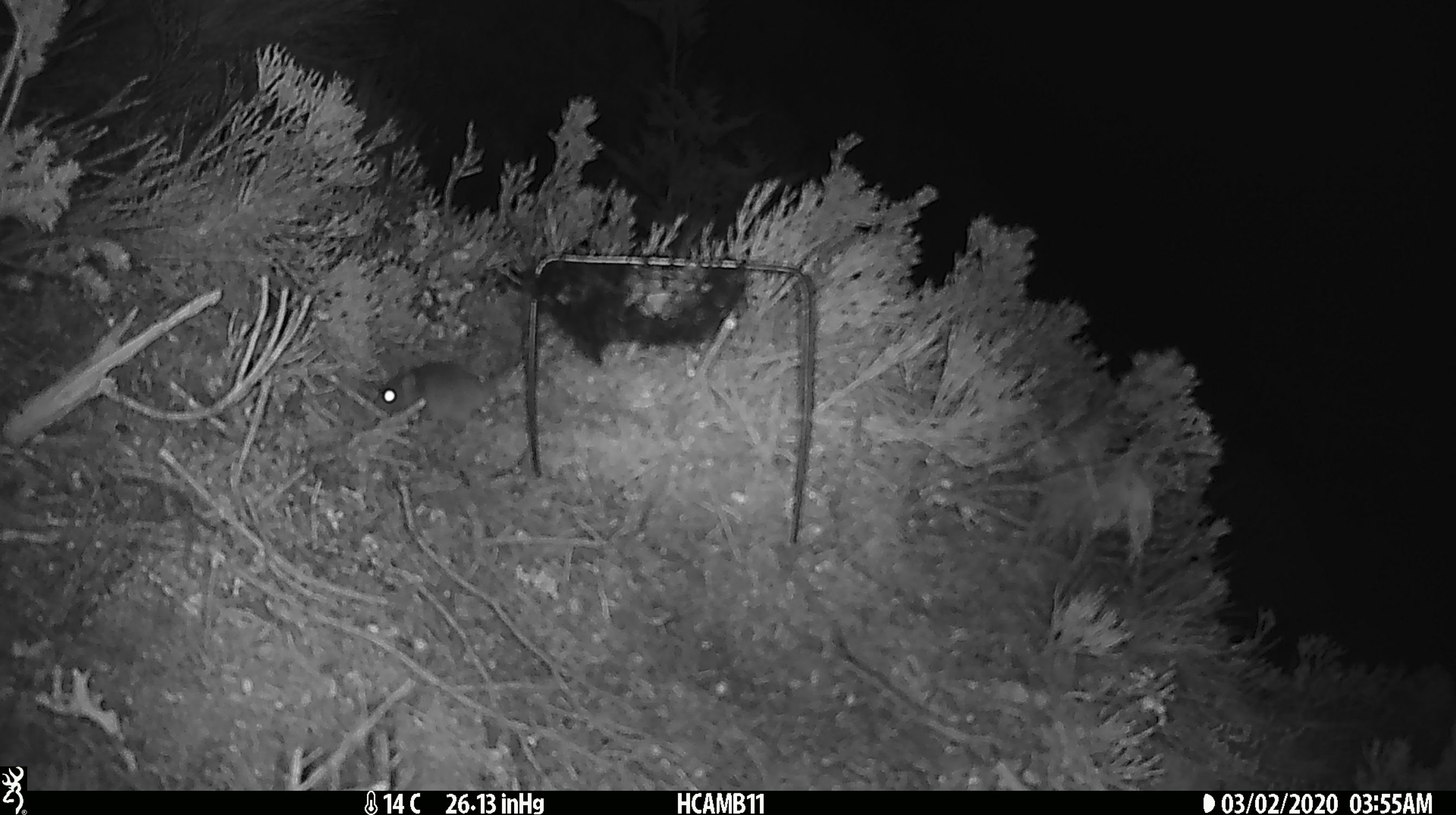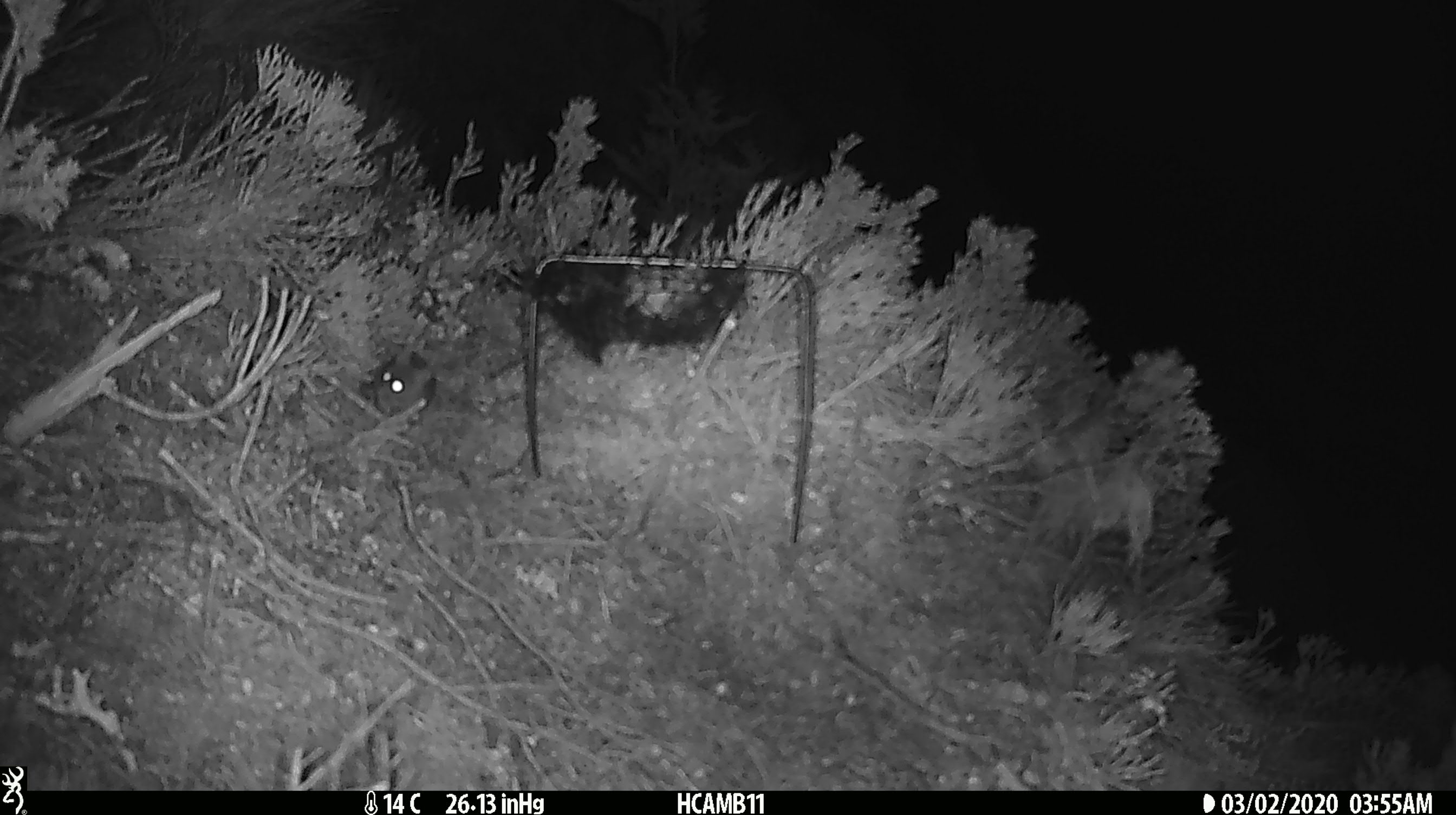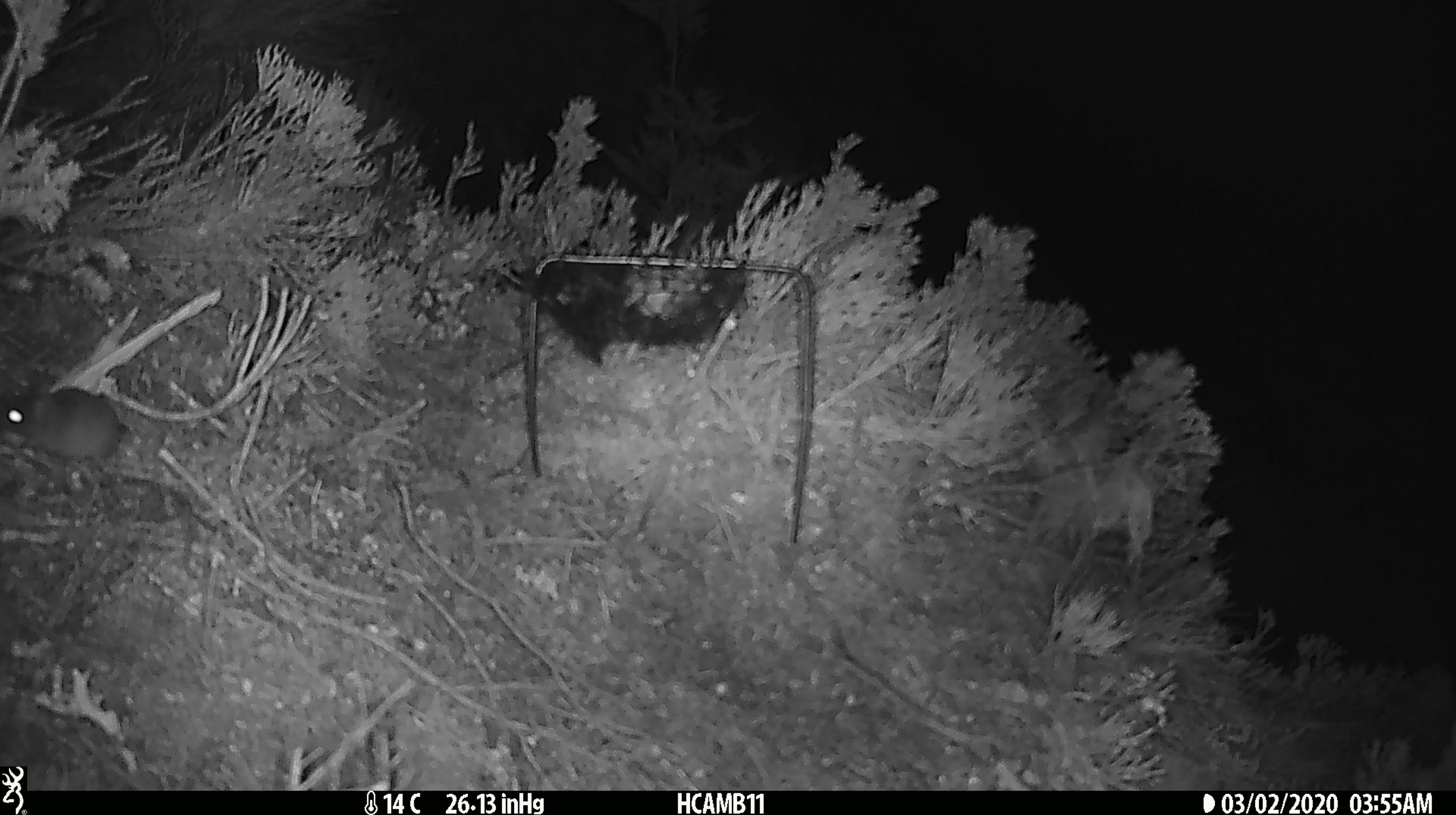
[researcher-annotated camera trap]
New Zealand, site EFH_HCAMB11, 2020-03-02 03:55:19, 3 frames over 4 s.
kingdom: Animalia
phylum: Chordata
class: Mammalia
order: Rodentia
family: Muridae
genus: Mus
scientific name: Mus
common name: mouse